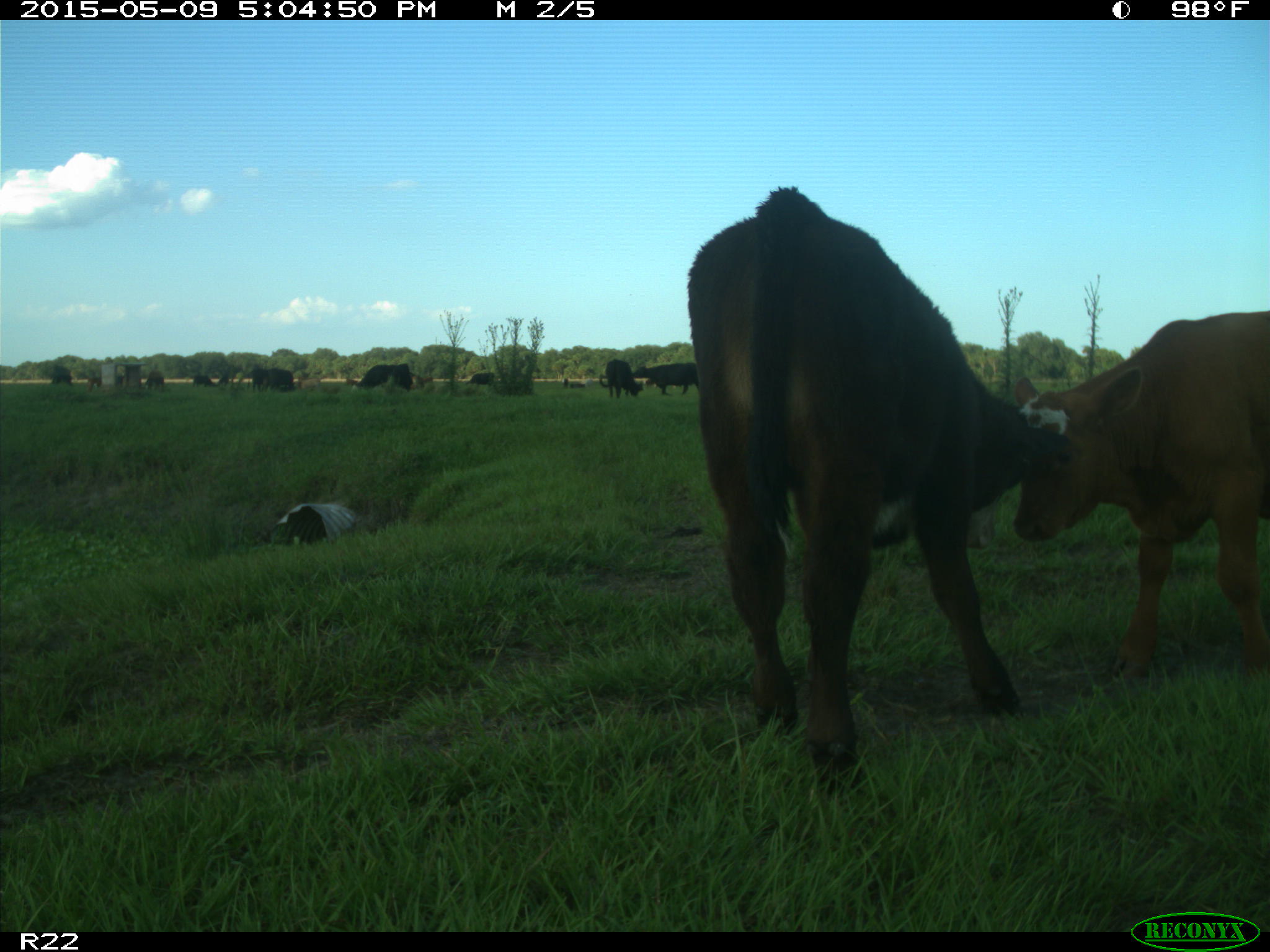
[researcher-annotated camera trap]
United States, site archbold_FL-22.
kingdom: Animalia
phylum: Chordata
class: Mammalia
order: Artiodactyla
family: Bovidae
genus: Bos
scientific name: Bos taurus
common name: domestic cow